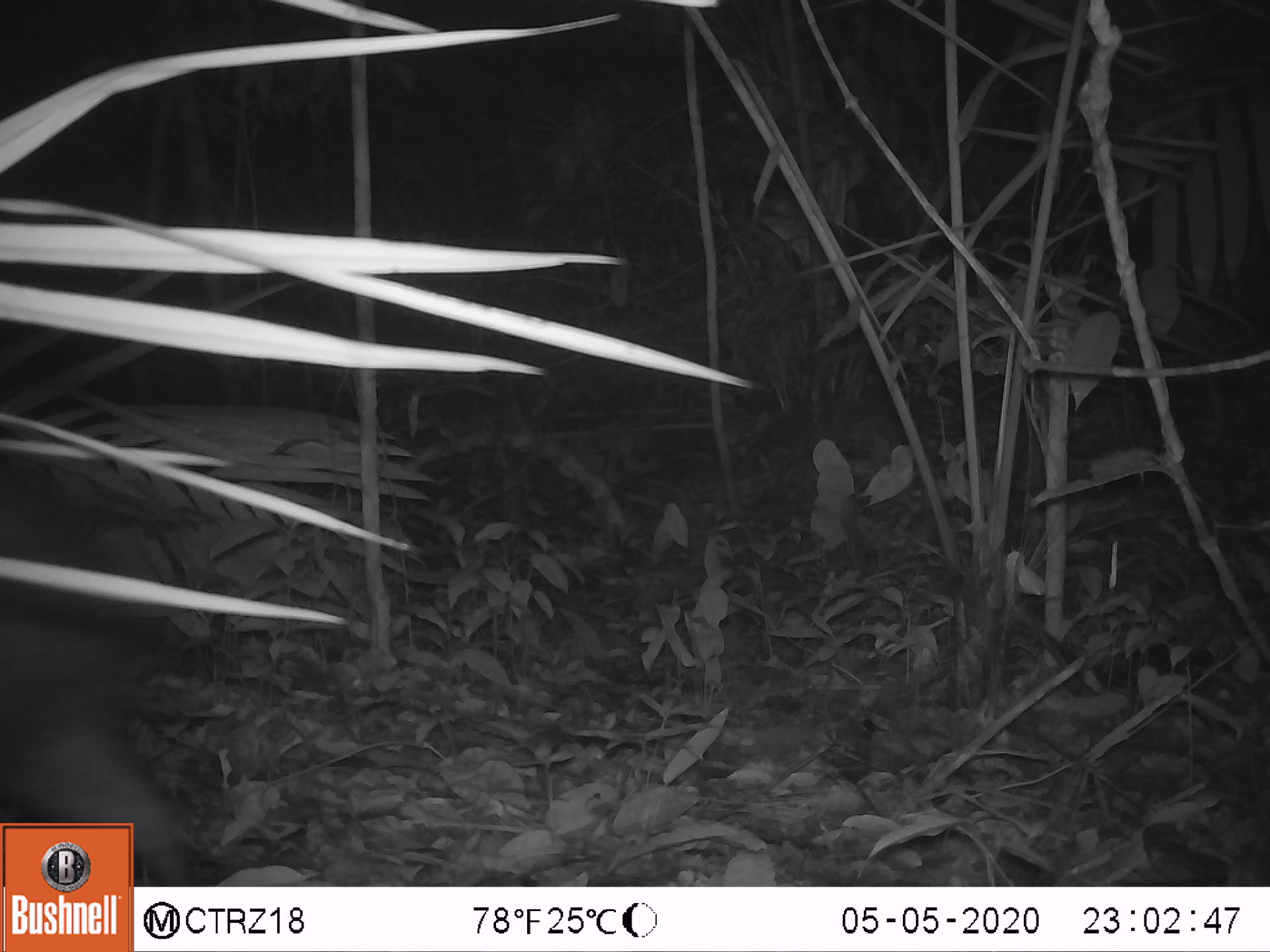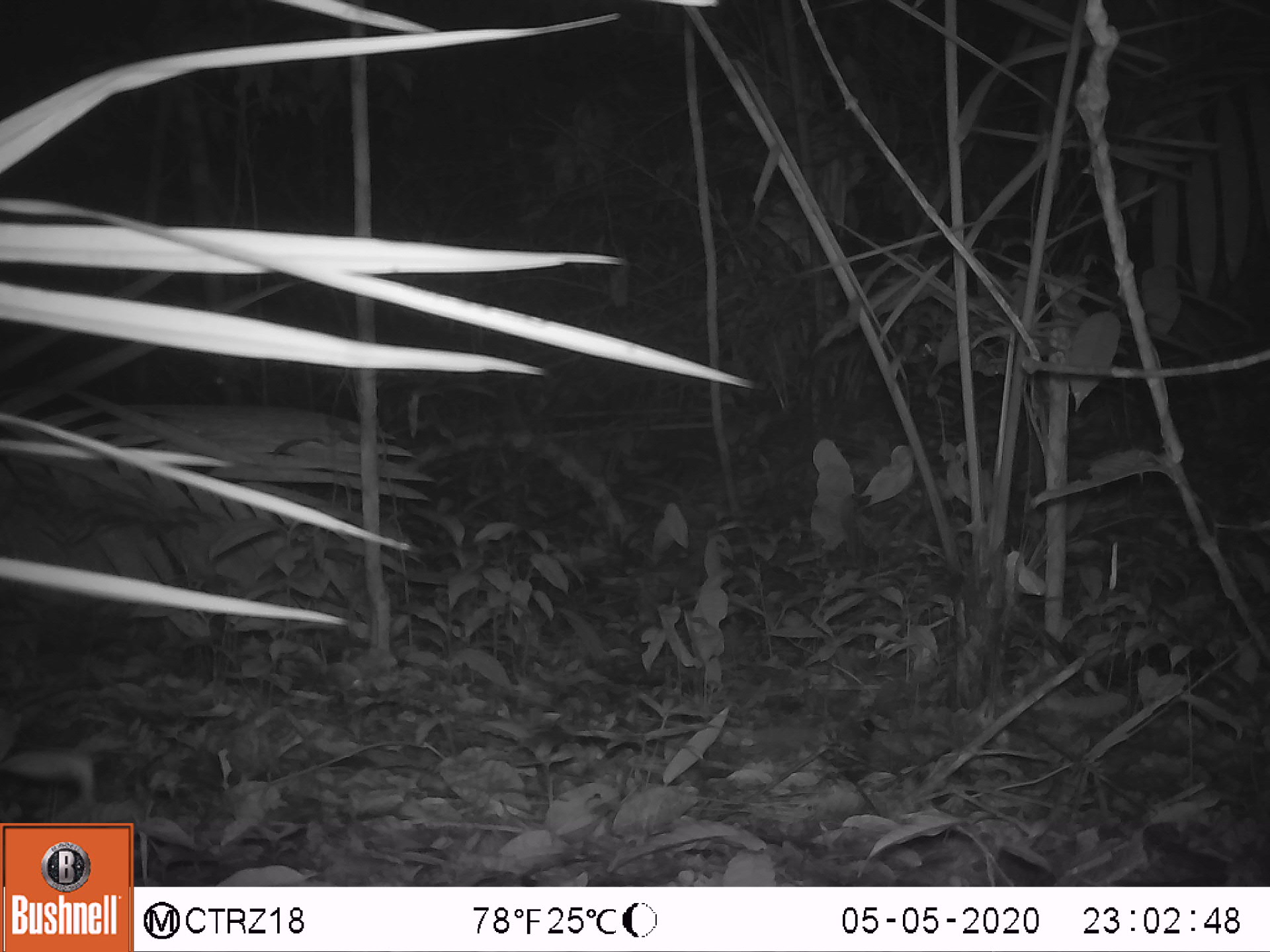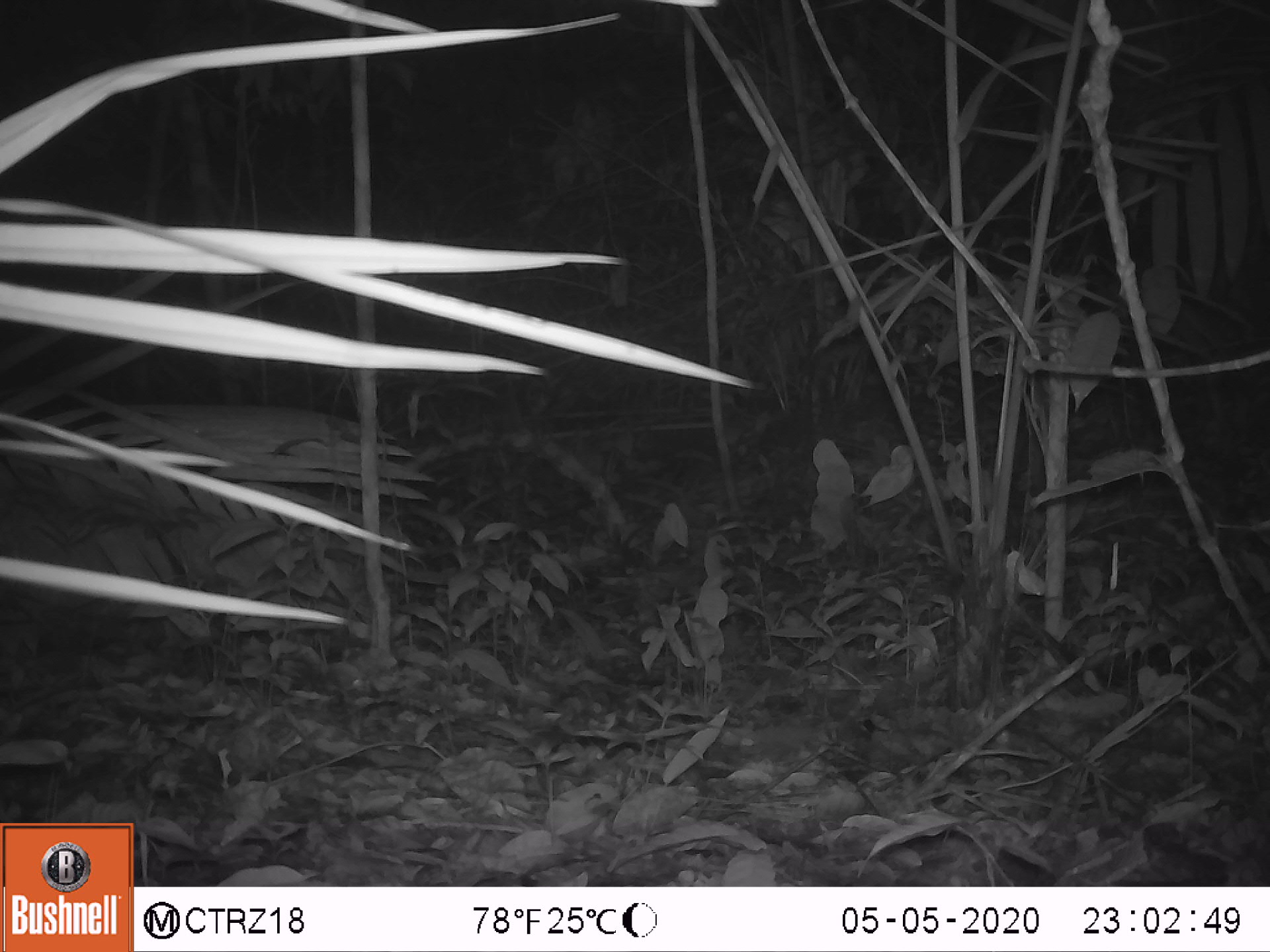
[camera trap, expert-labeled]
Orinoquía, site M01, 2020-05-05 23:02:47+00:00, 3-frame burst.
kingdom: Animalia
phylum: Chordata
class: Mammalia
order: Artiodactyla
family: Tayassuidae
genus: Pecari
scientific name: Pecari tajacu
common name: collared peccary